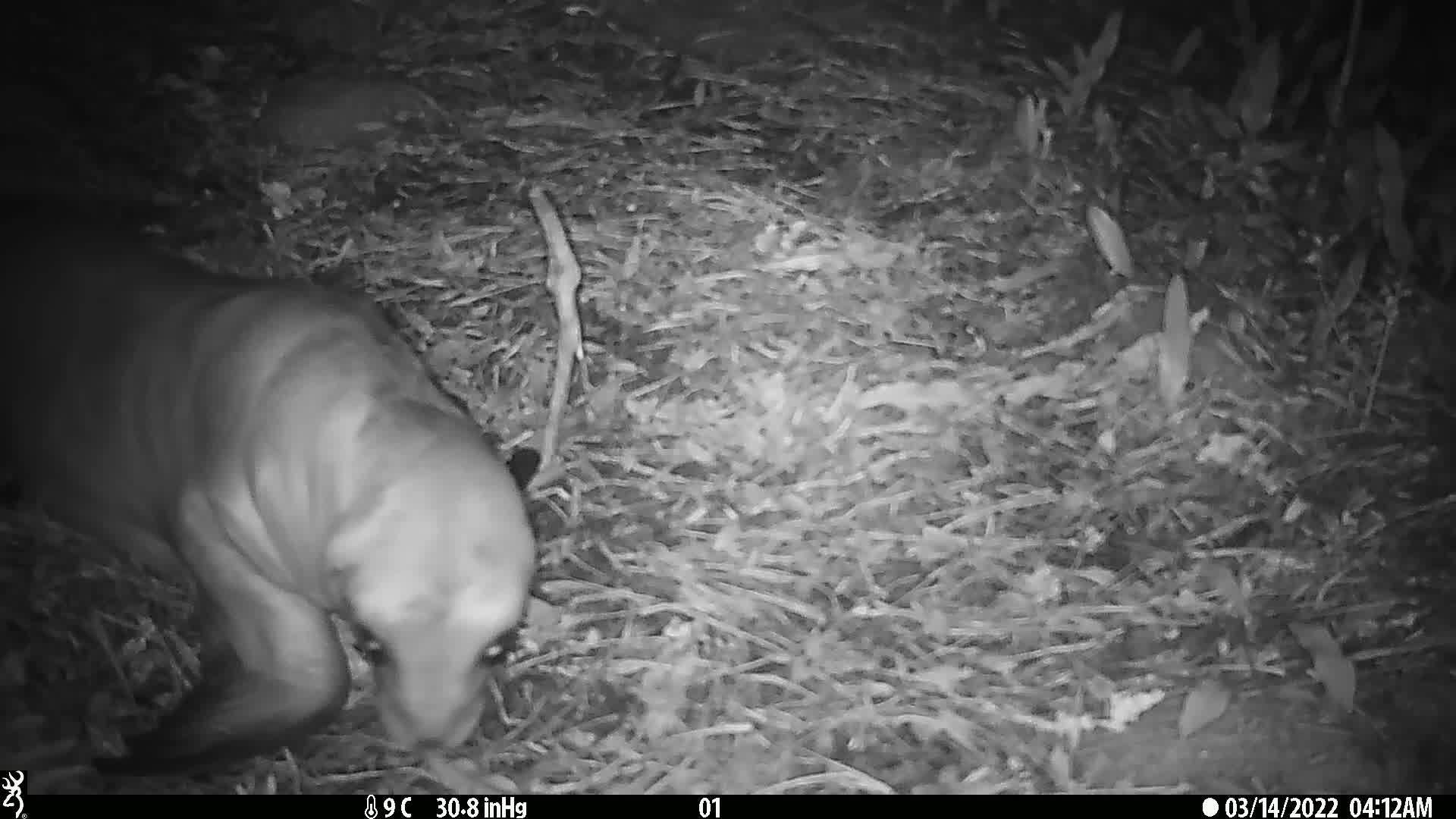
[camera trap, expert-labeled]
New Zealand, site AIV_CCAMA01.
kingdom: Animalia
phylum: Chordata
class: Mammalia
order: Carnivora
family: Otariidae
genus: Phocarctos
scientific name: Phocarctos hookeri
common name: new zealand sea lion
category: sealion